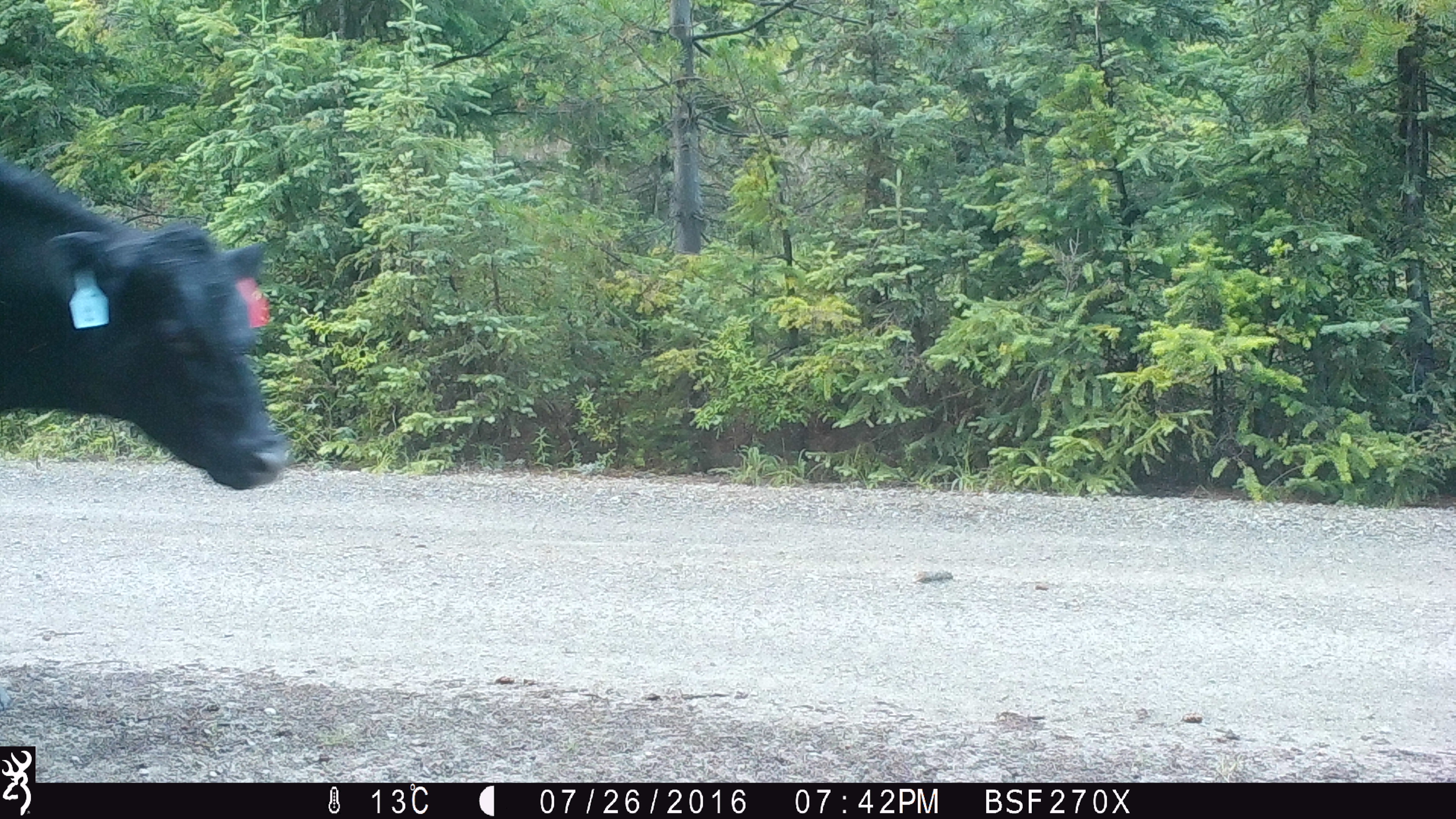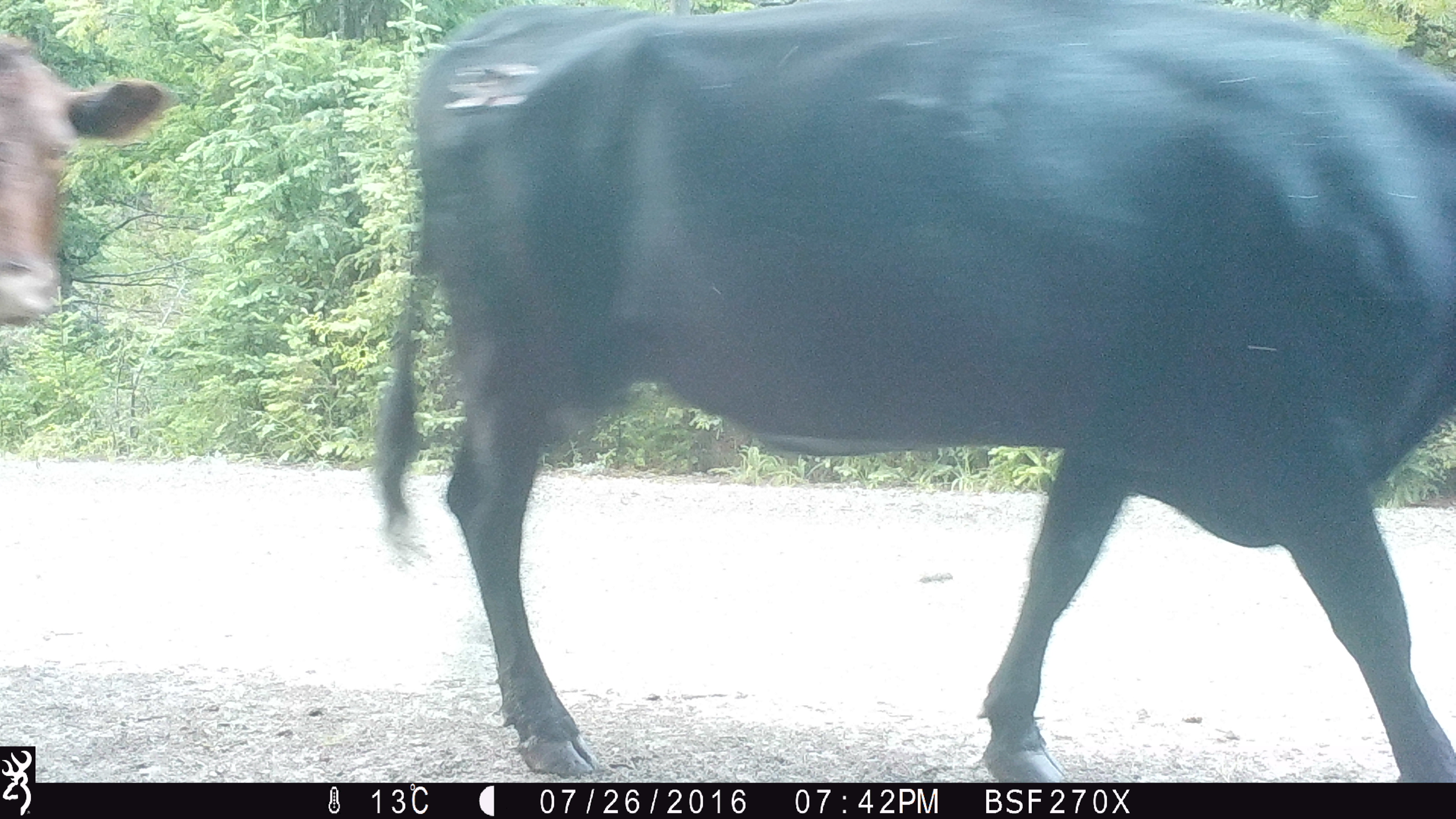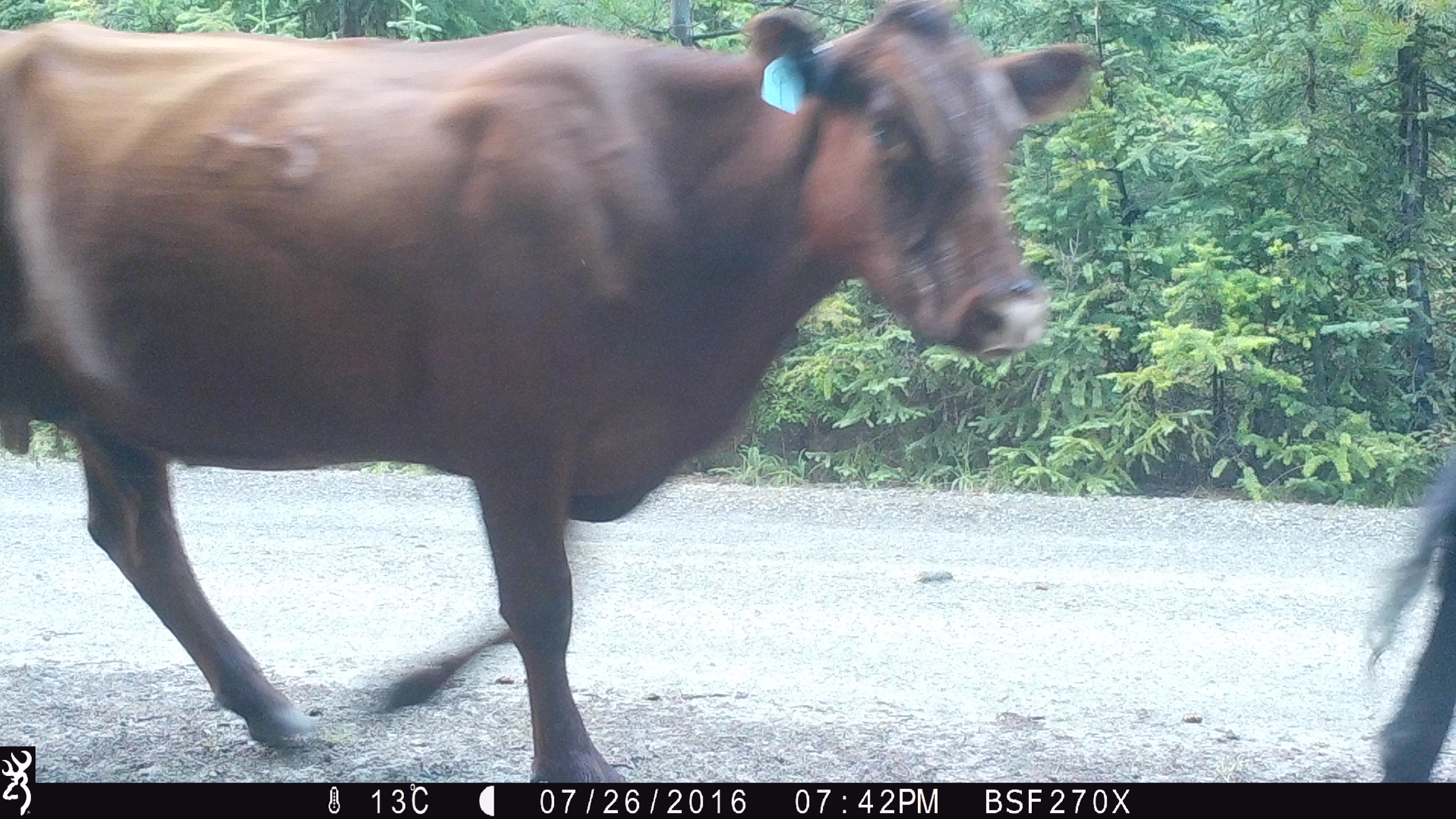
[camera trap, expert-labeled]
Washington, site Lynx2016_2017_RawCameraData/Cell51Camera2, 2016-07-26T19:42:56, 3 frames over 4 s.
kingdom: Animalia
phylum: Chordata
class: Mammalia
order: Artiodactyla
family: Bovidae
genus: Bos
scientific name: Bos taurus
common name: domestic cattle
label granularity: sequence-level